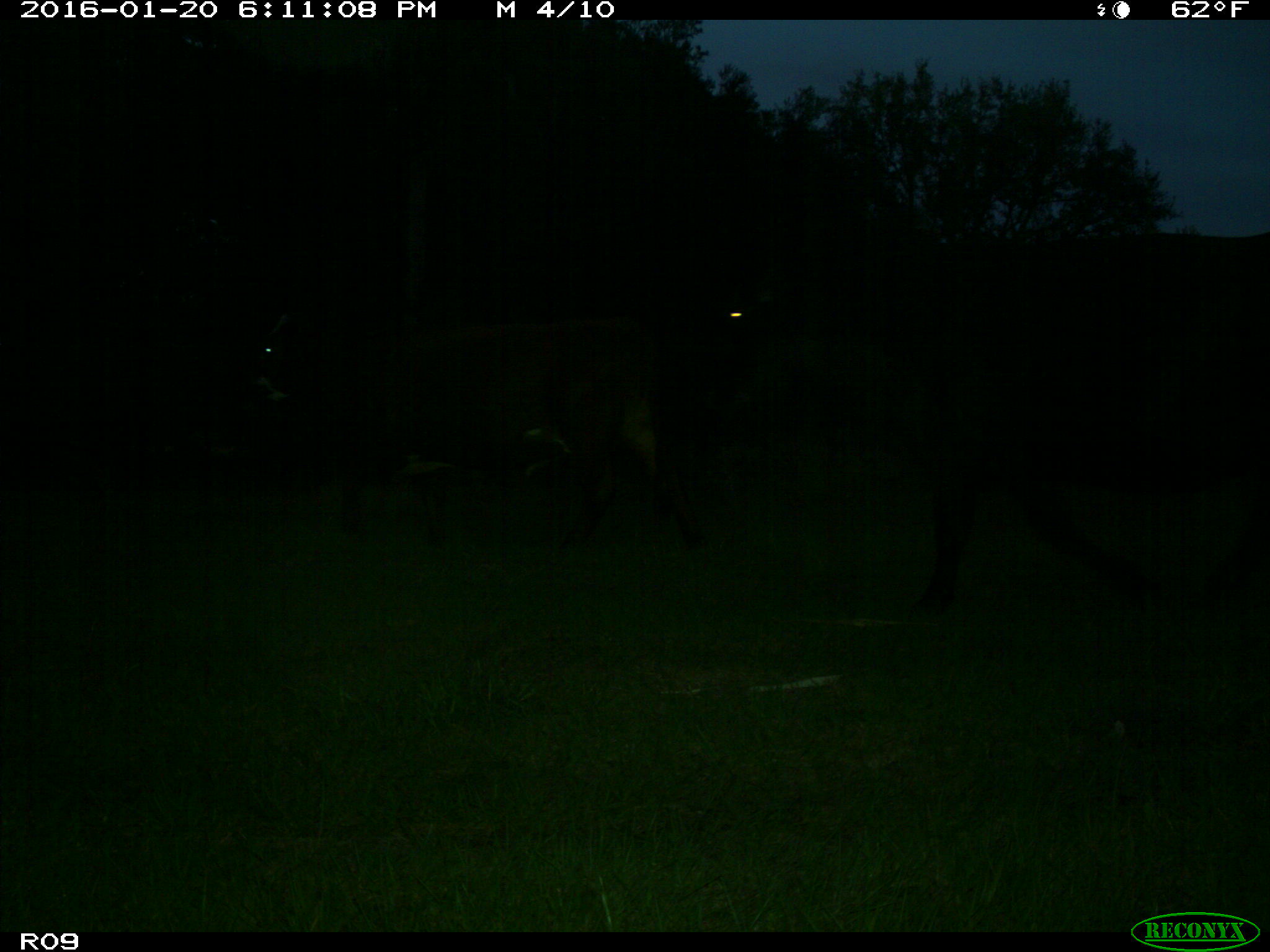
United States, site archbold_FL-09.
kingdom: Animalia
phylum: Chordata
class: Mammalia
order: Artiodactyla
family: Bovidae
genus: Bos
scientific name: Bos taurus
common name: domestic cow